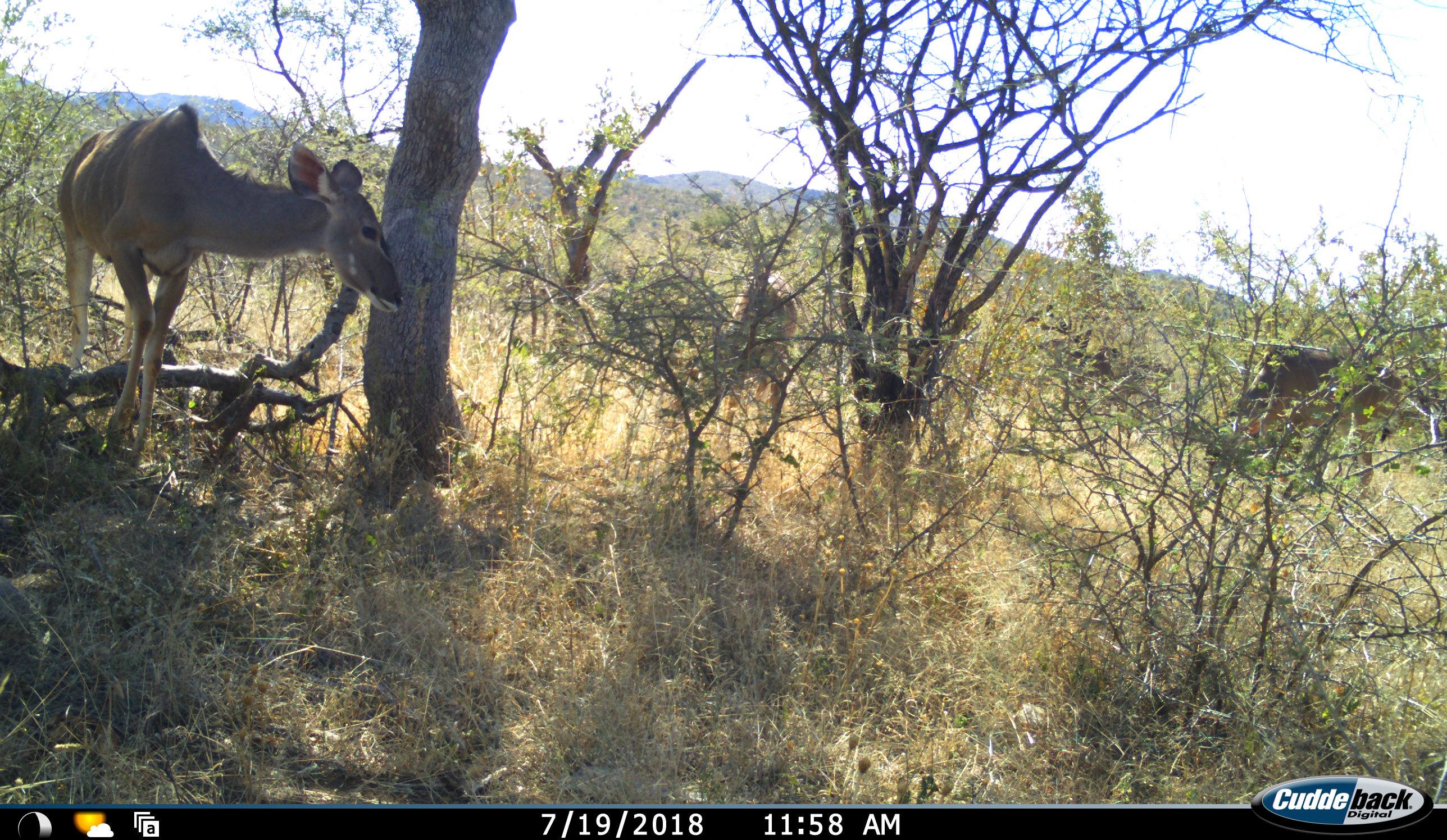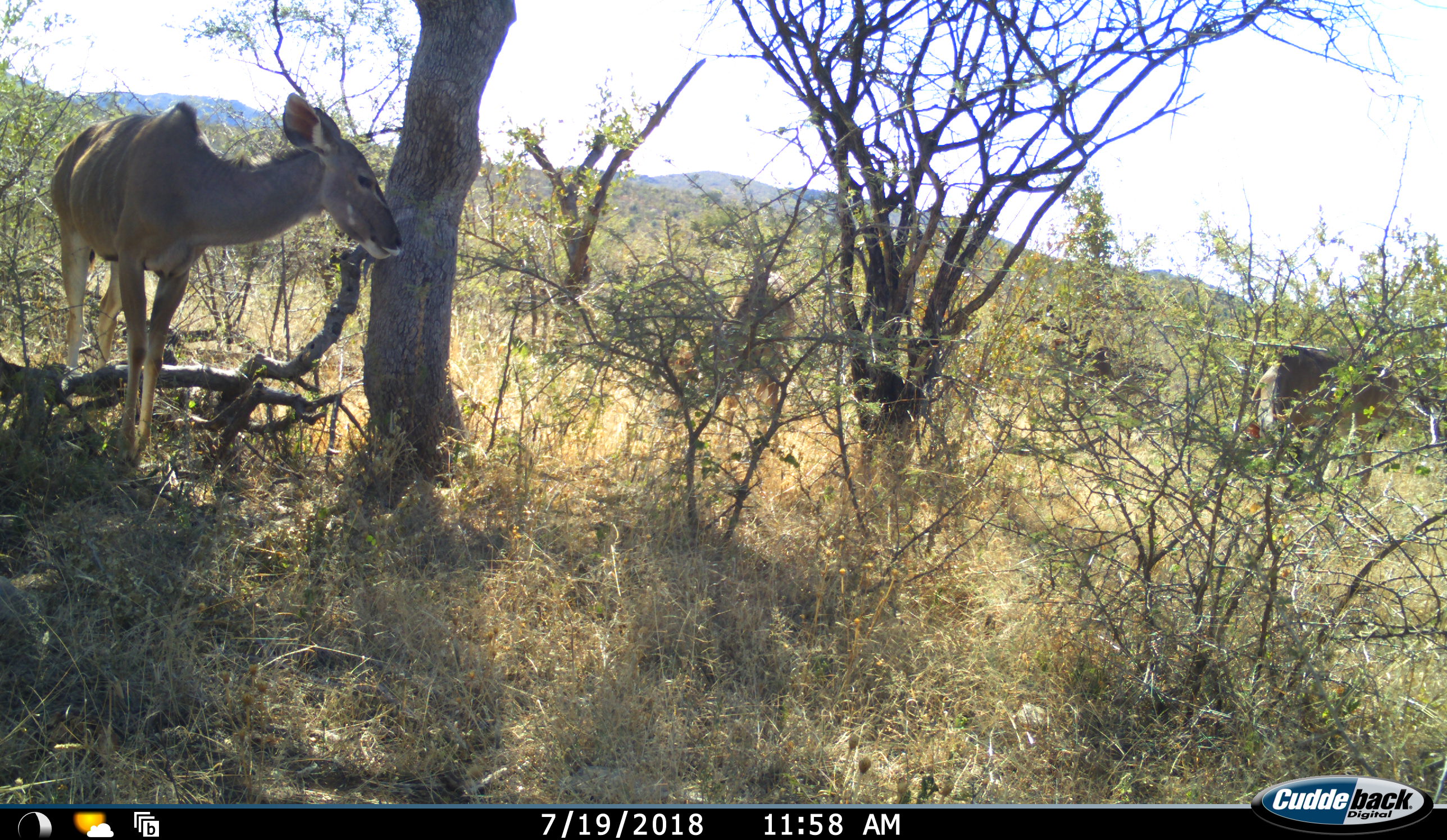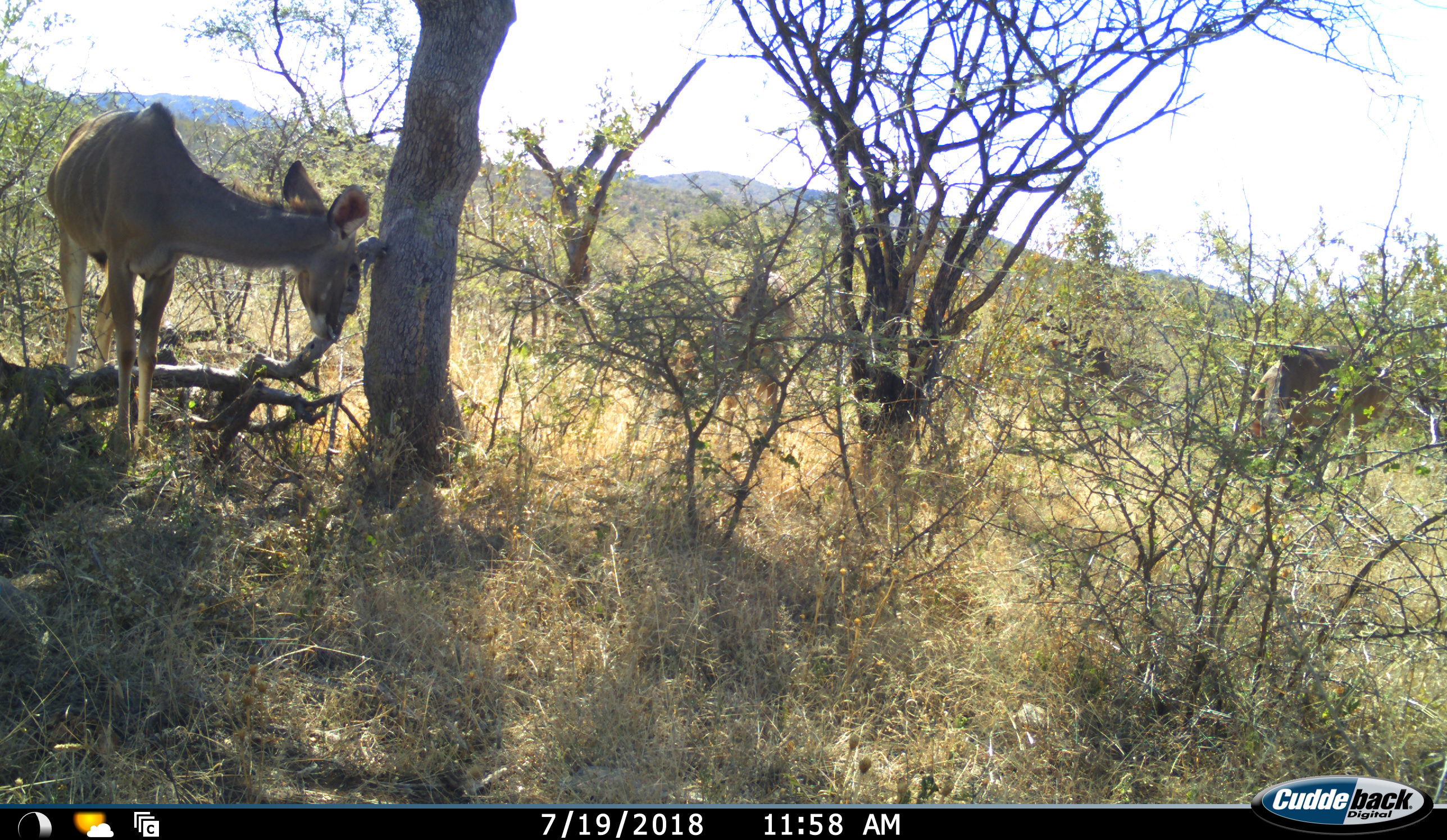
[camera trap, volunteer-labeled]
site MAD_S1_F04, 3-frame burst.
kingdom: Animalia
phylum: Chordata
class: Mammalia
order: Artiodactyla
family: Bovidae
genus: Tragelaphus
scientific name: Tragelaphus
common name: kudu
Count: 4.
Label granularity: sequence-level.